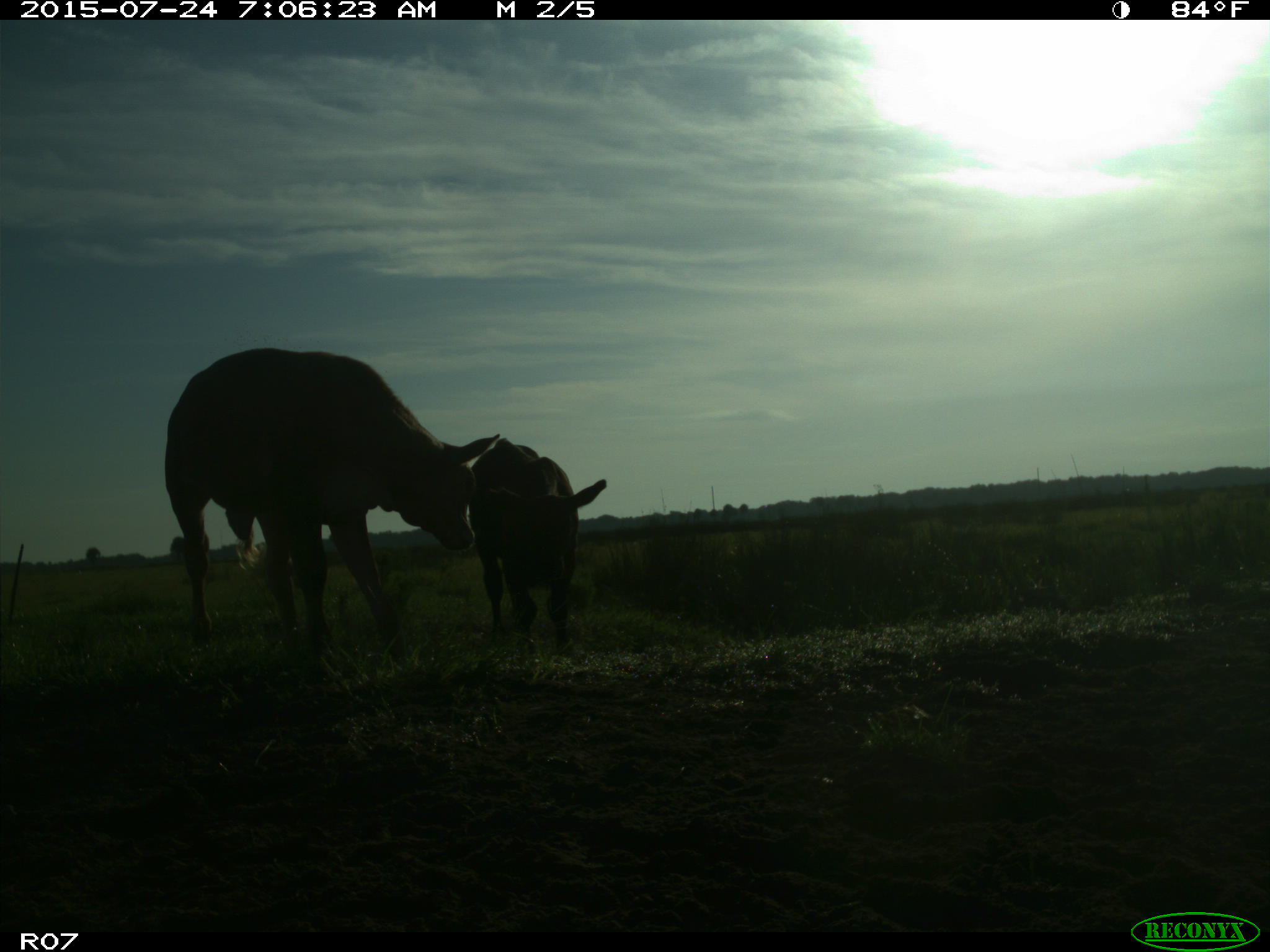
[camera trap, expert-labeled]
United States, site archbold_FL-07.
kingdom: Animalia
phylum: Chordata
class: Mammalia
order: Artiodactyla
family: Bovidae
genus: Bos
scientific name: Bos taurus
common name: domestic cow